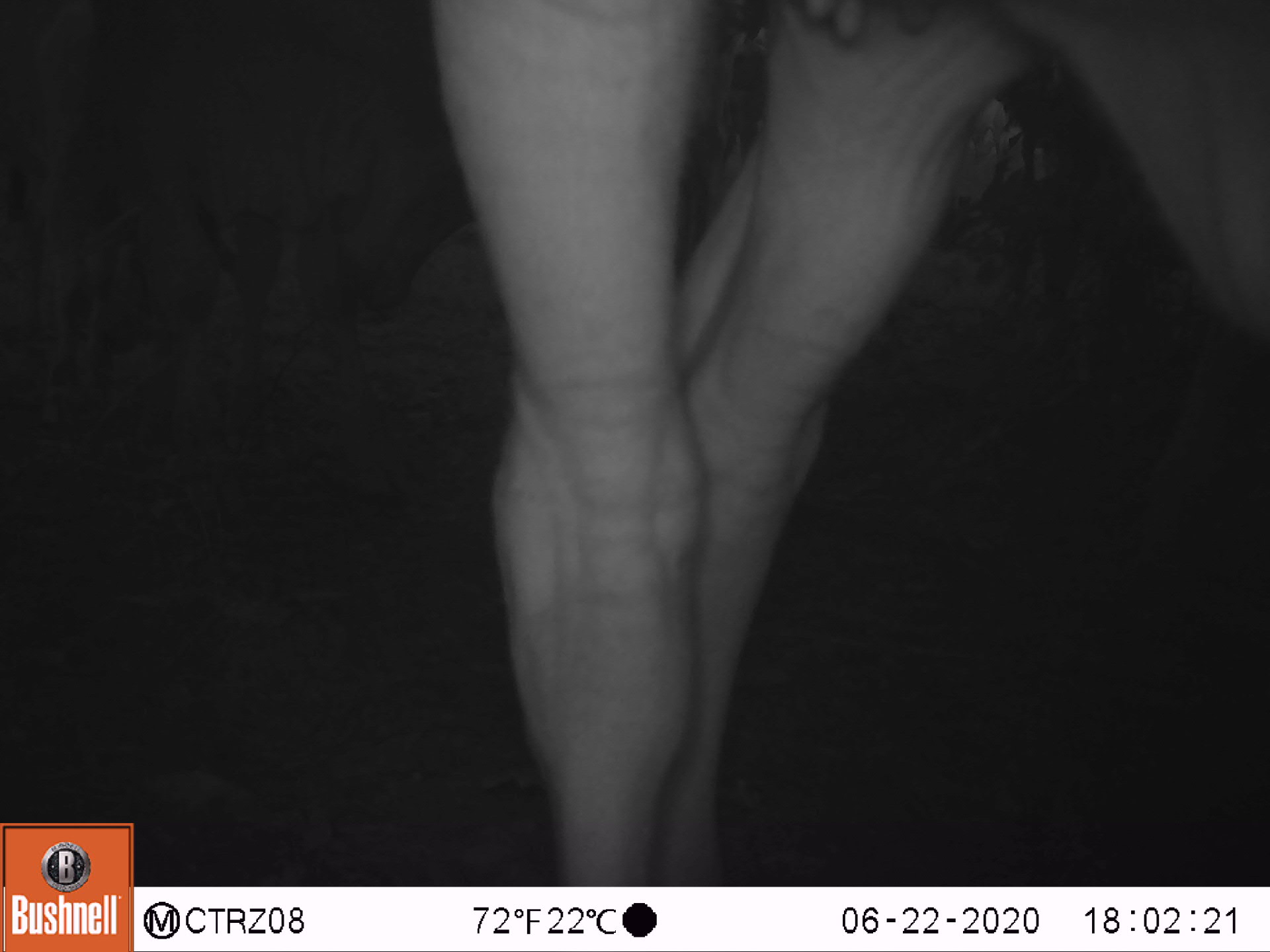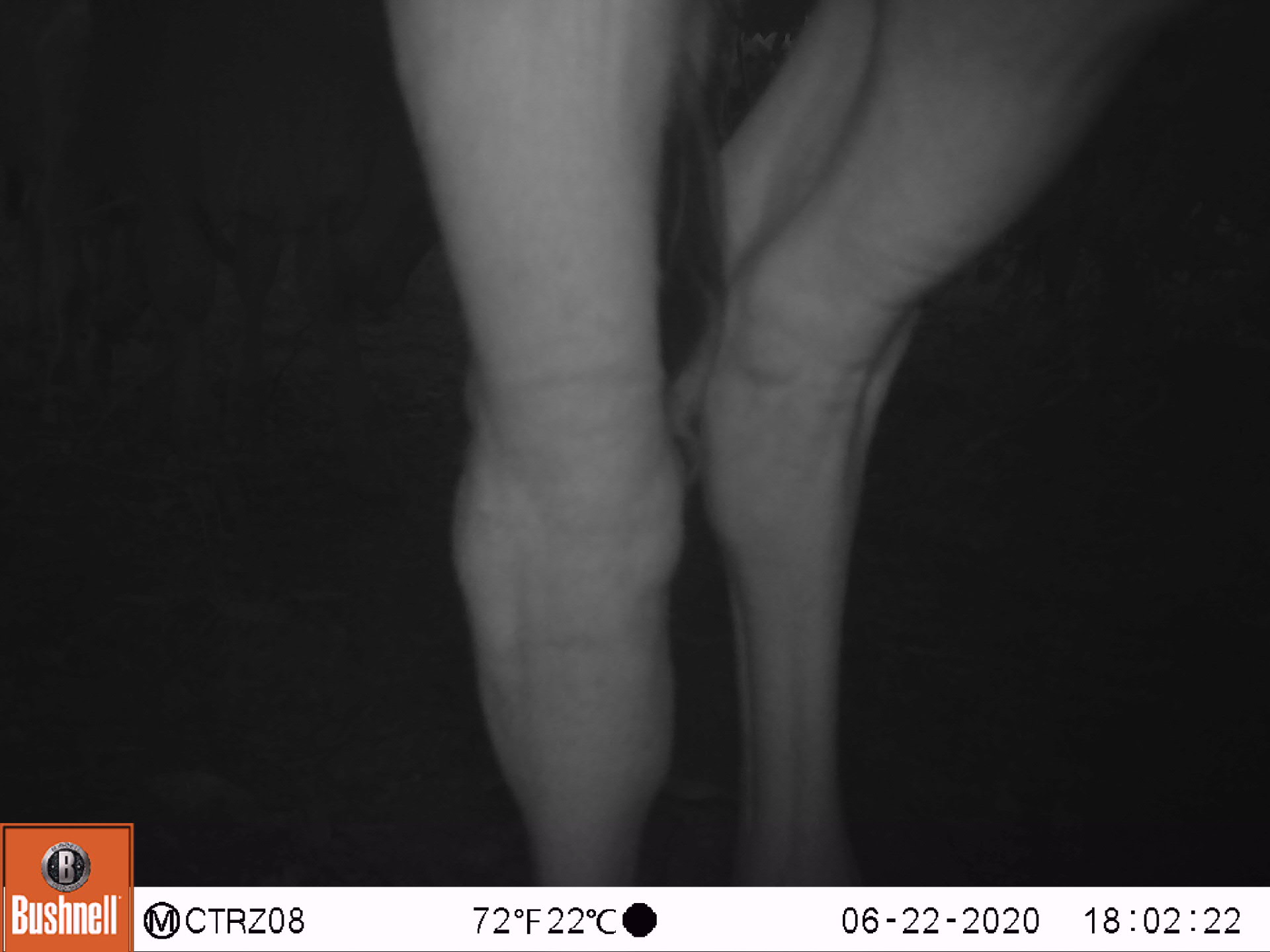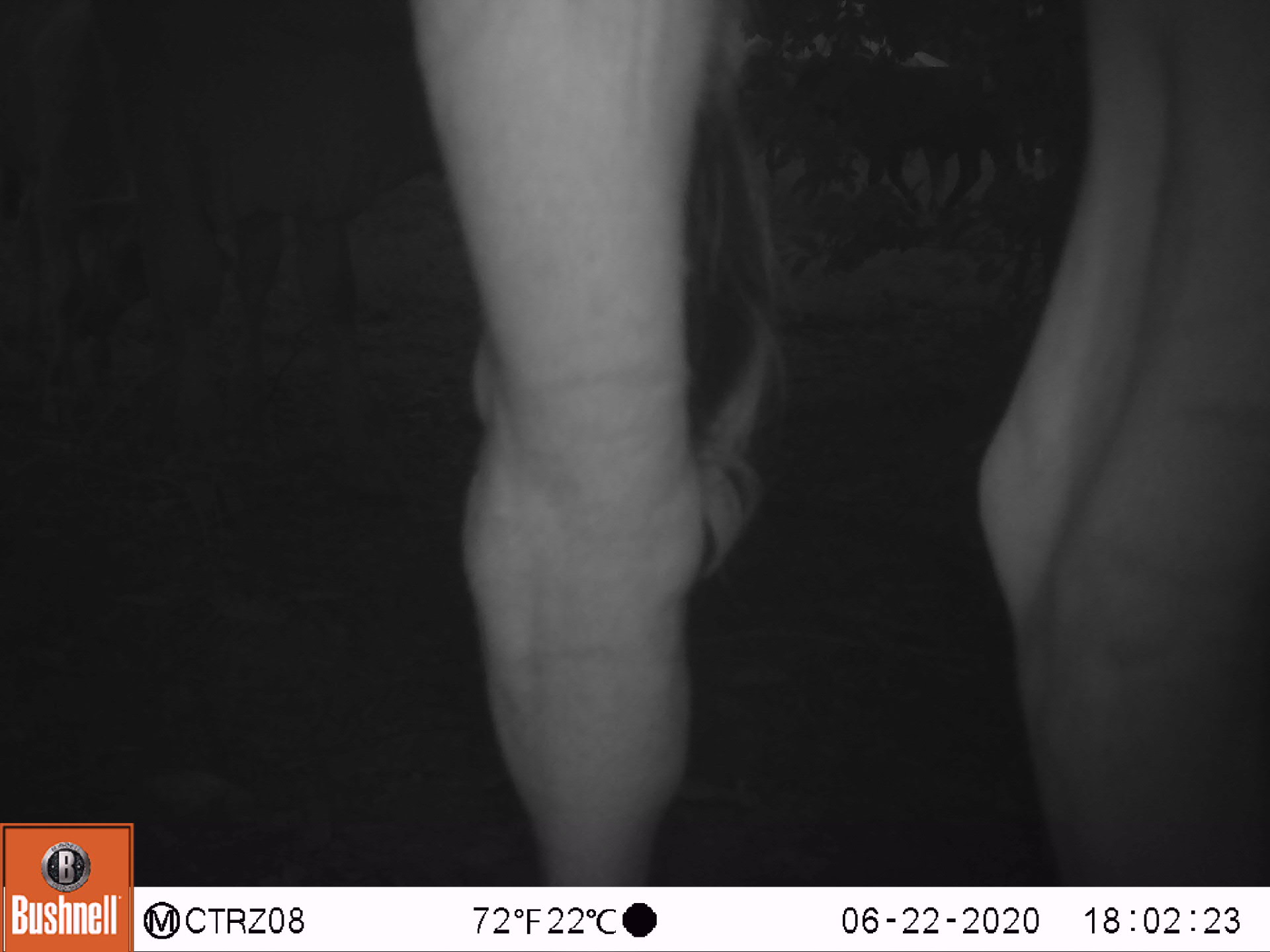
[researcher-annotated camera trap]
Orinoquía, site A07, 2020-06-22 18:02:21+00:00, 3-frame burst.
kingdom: Animalia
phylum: Chordata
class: Mammalia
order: Artiodactyla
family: Bovidae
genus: Bos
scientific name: Bos taurus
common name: cow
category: cattle